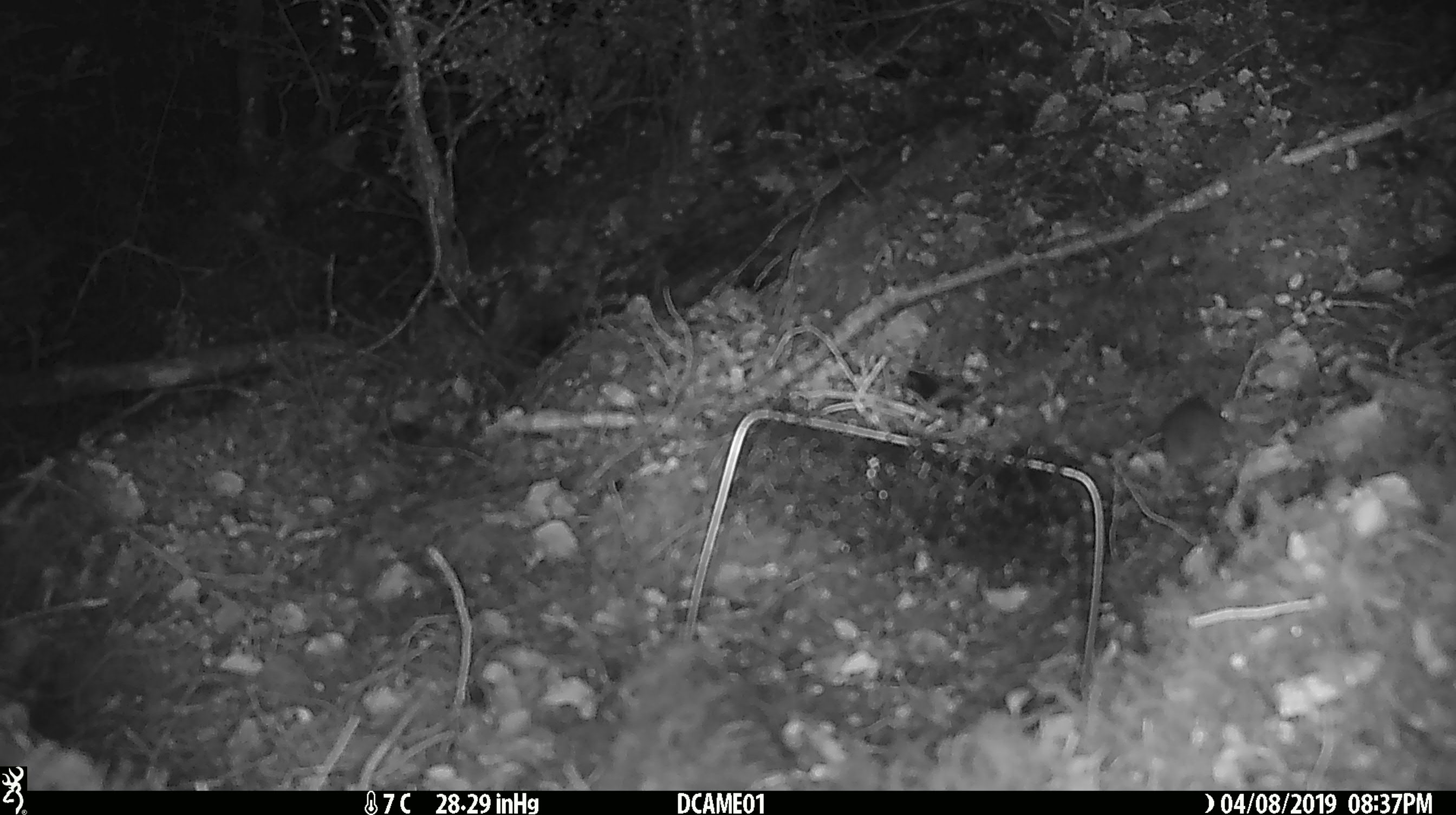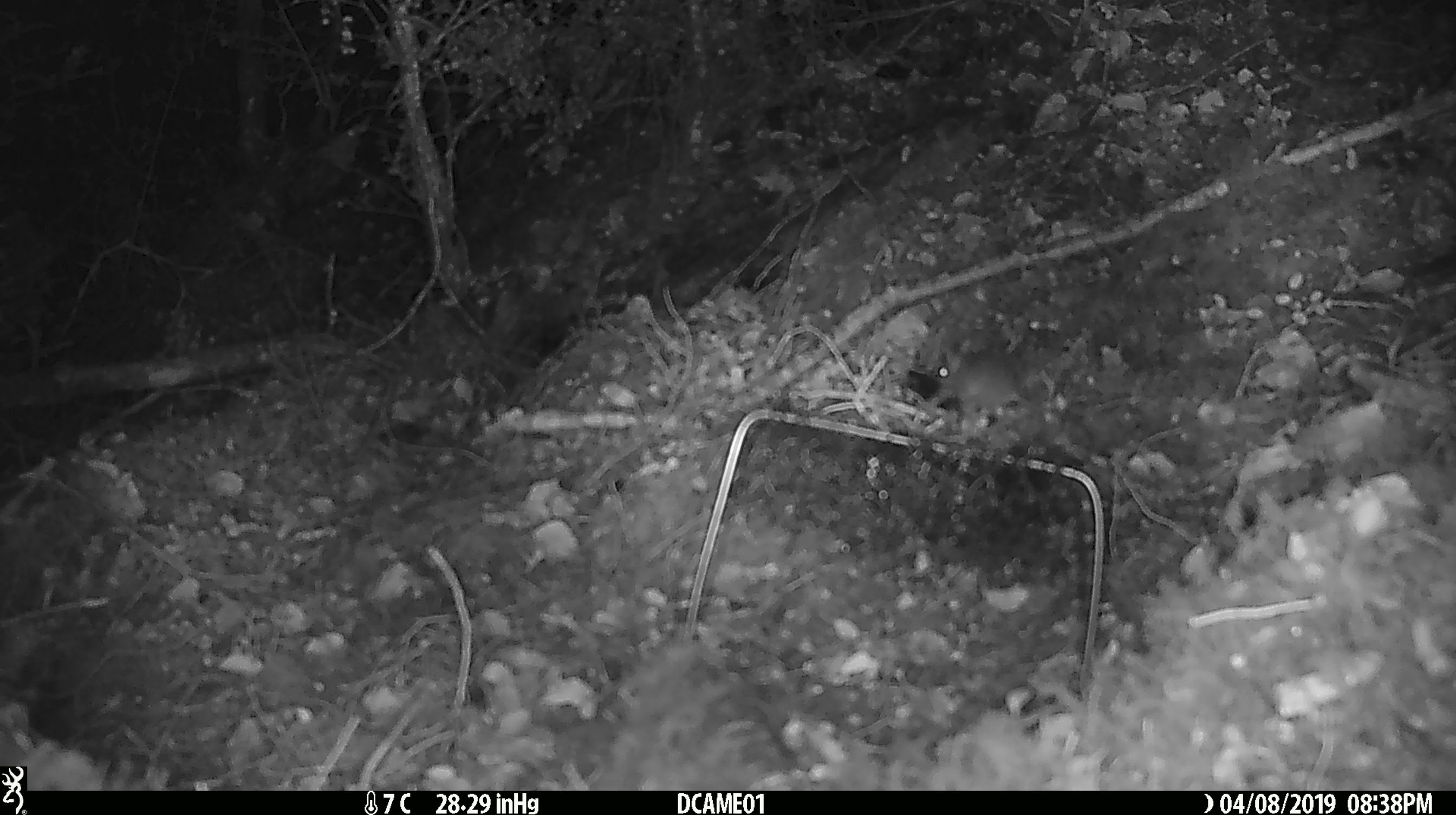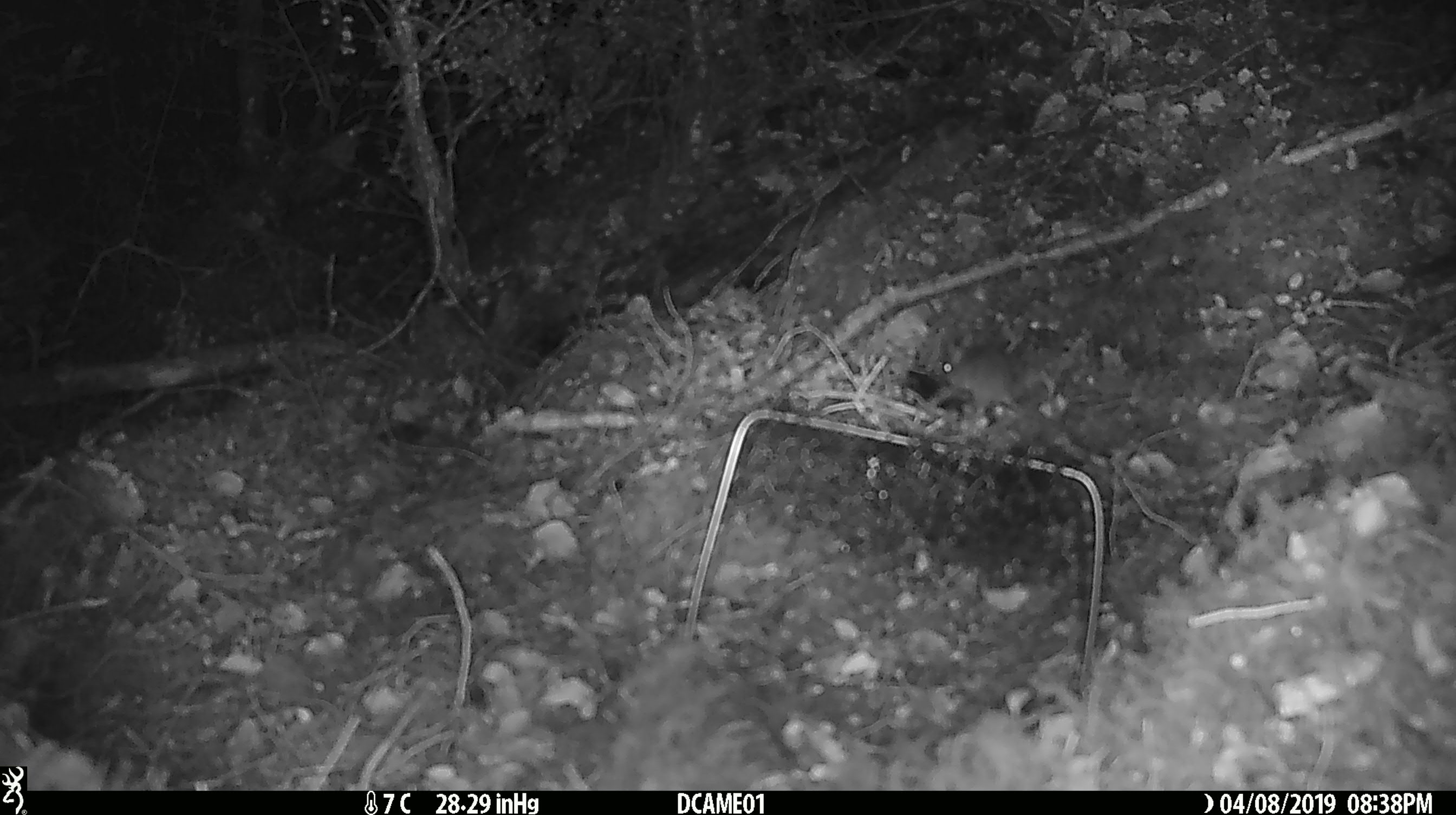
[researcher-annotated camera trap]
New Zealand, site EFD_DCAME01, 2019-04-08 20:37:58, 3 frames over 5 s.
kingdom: Animalia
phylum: Chordata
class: Mammalia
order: Rodentia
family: Muridae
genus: Mus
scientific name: Mus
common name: mouse